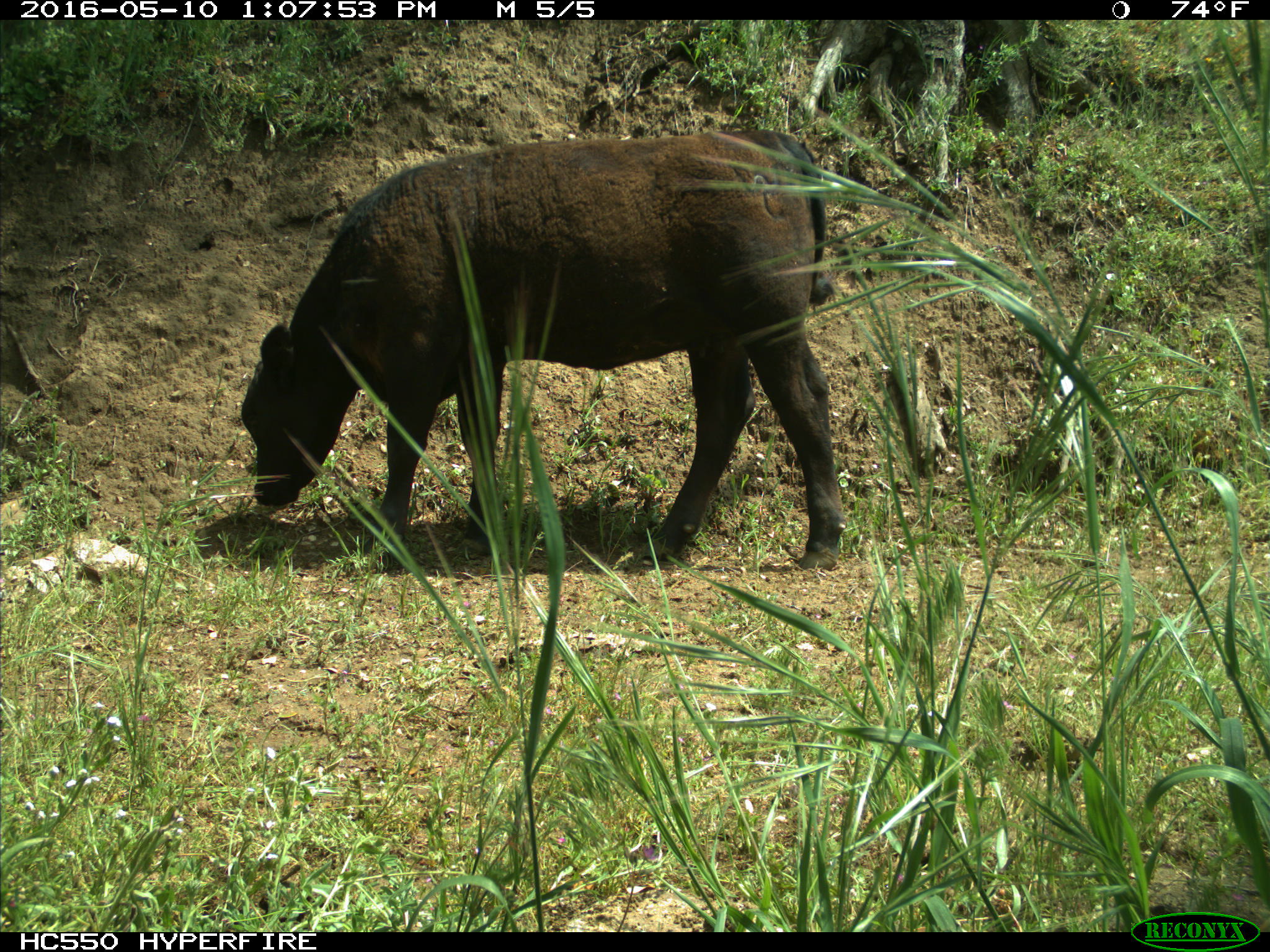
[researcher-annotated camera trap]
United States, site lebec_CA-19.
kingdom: Animalia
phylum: Chordata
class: Mammalia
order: Artiodactyla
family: Bovidae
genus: Bos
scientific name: Bos taurus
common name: domestic cow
Bos taurus (domestic cow).